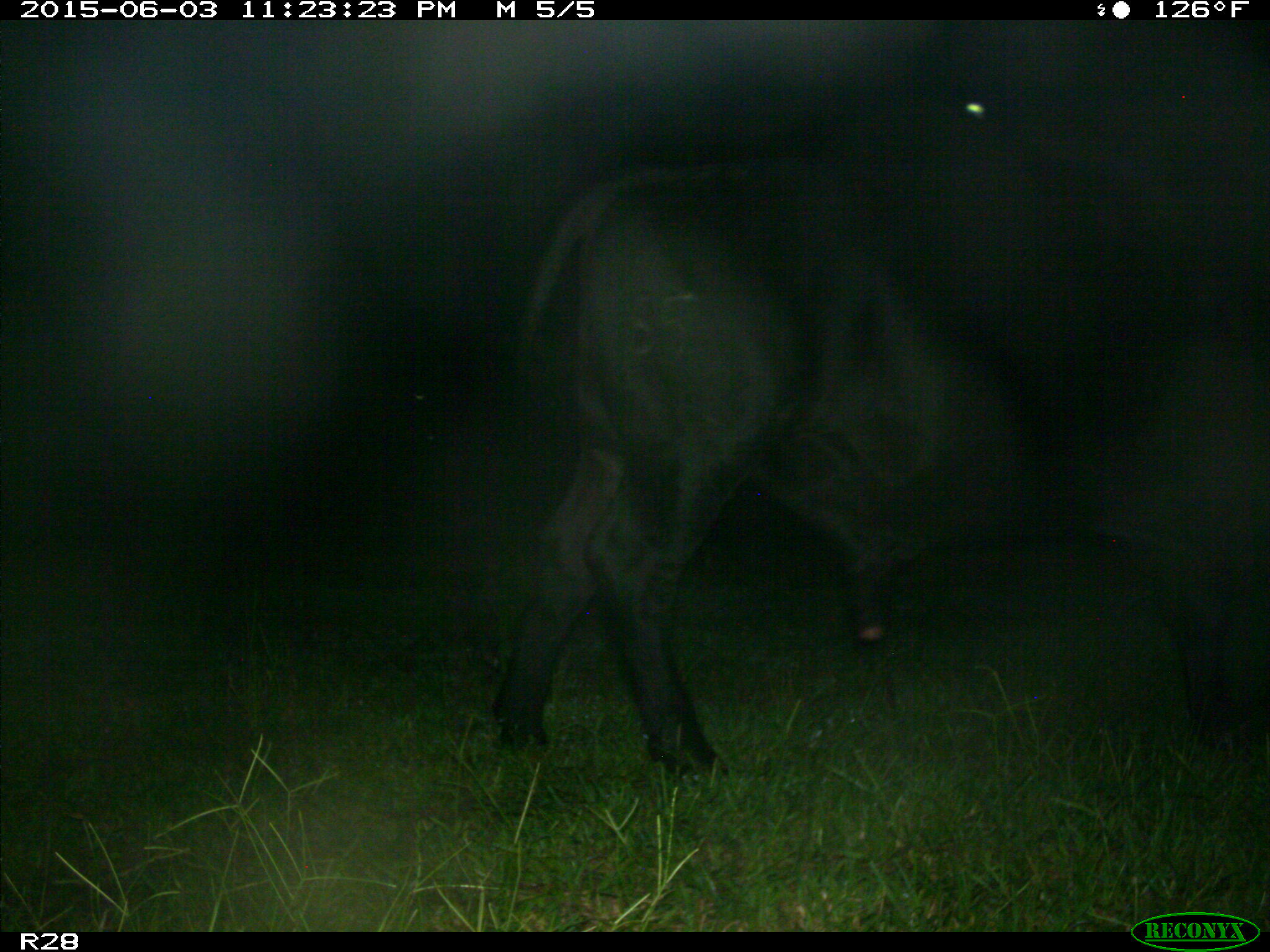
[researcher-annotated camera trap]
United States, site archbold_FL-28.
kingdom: Animalia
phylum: Chordata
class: Mammalia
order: Artiodactyla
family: Bovidae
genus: Bos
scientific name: Bos taurus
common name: domestic cow